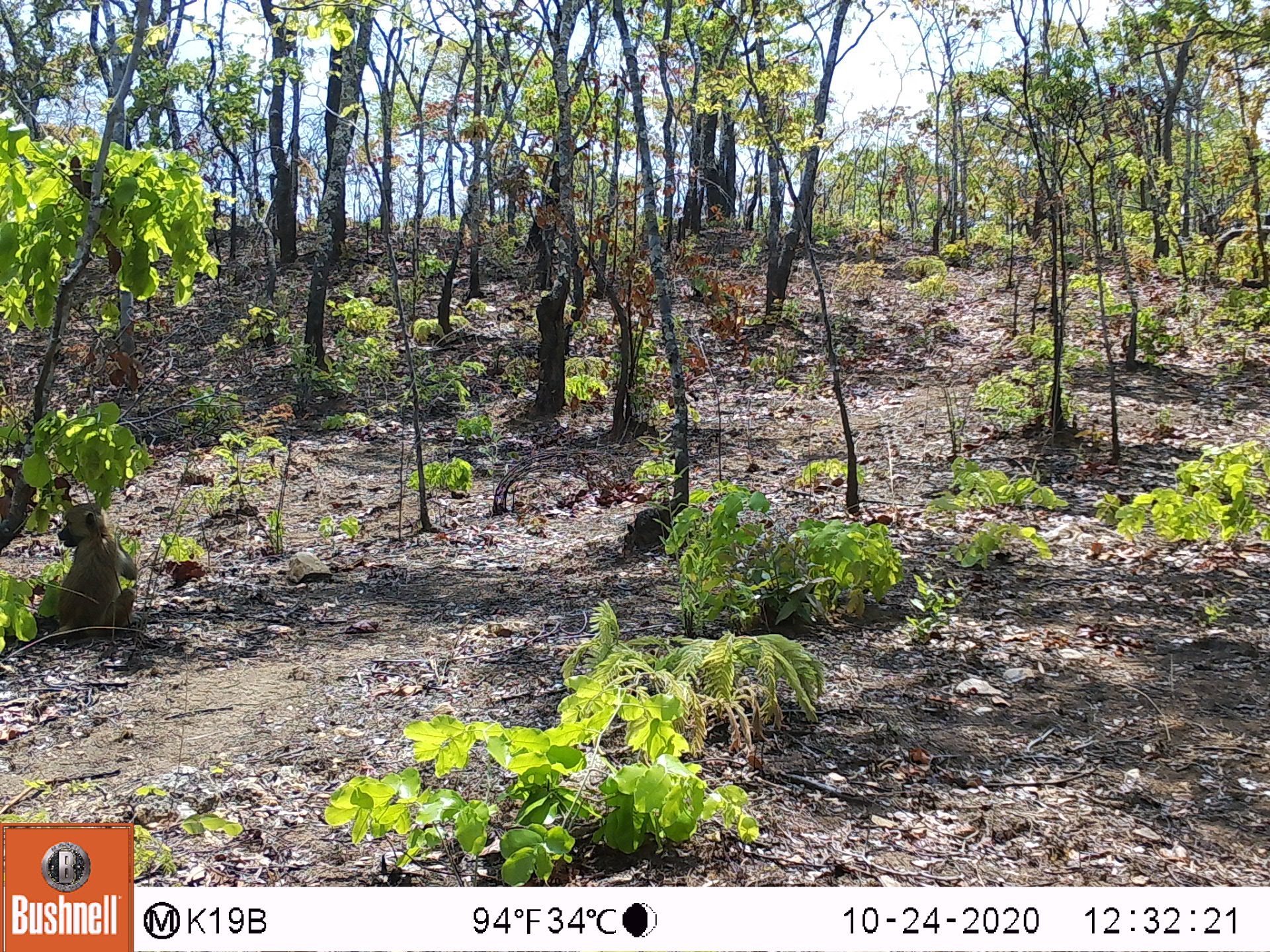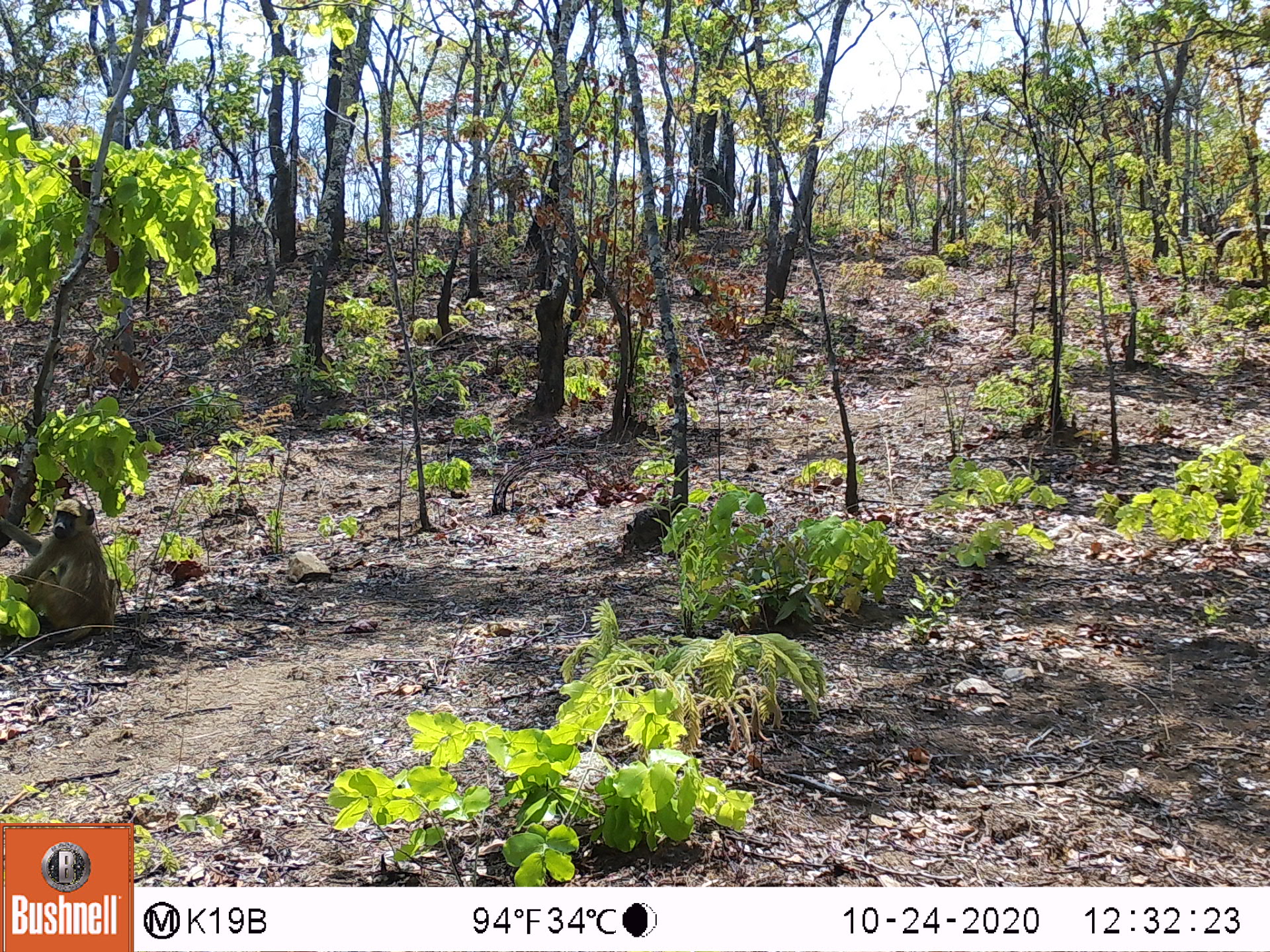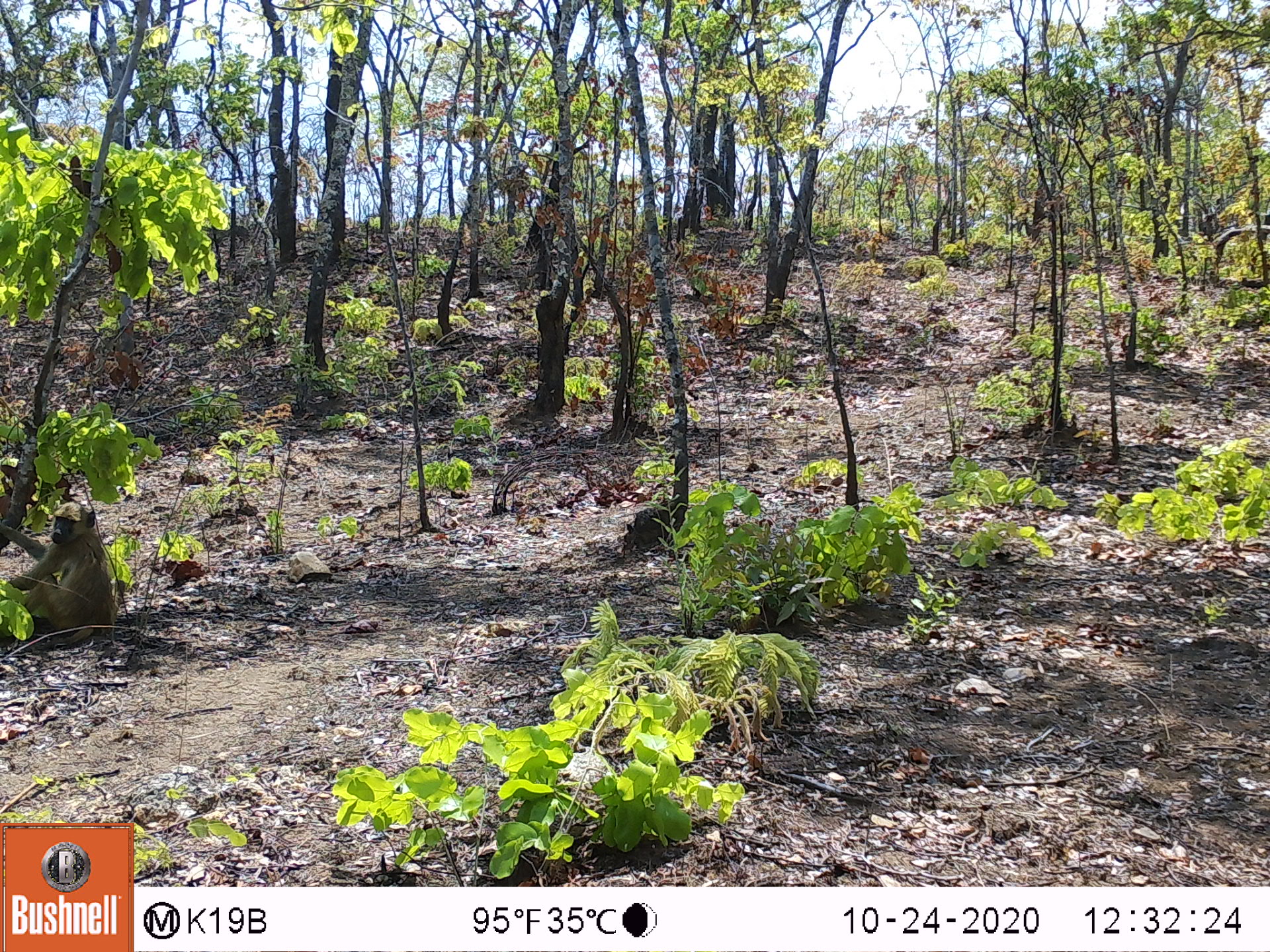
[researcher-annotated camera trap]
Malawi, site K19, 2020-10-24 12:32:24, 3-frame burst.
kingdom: Animalia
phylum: Chordata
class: Mammalia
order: Primates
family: Cercopithecidae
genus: Papio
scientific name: Papio cynocephalus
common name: yellow baboon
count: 1